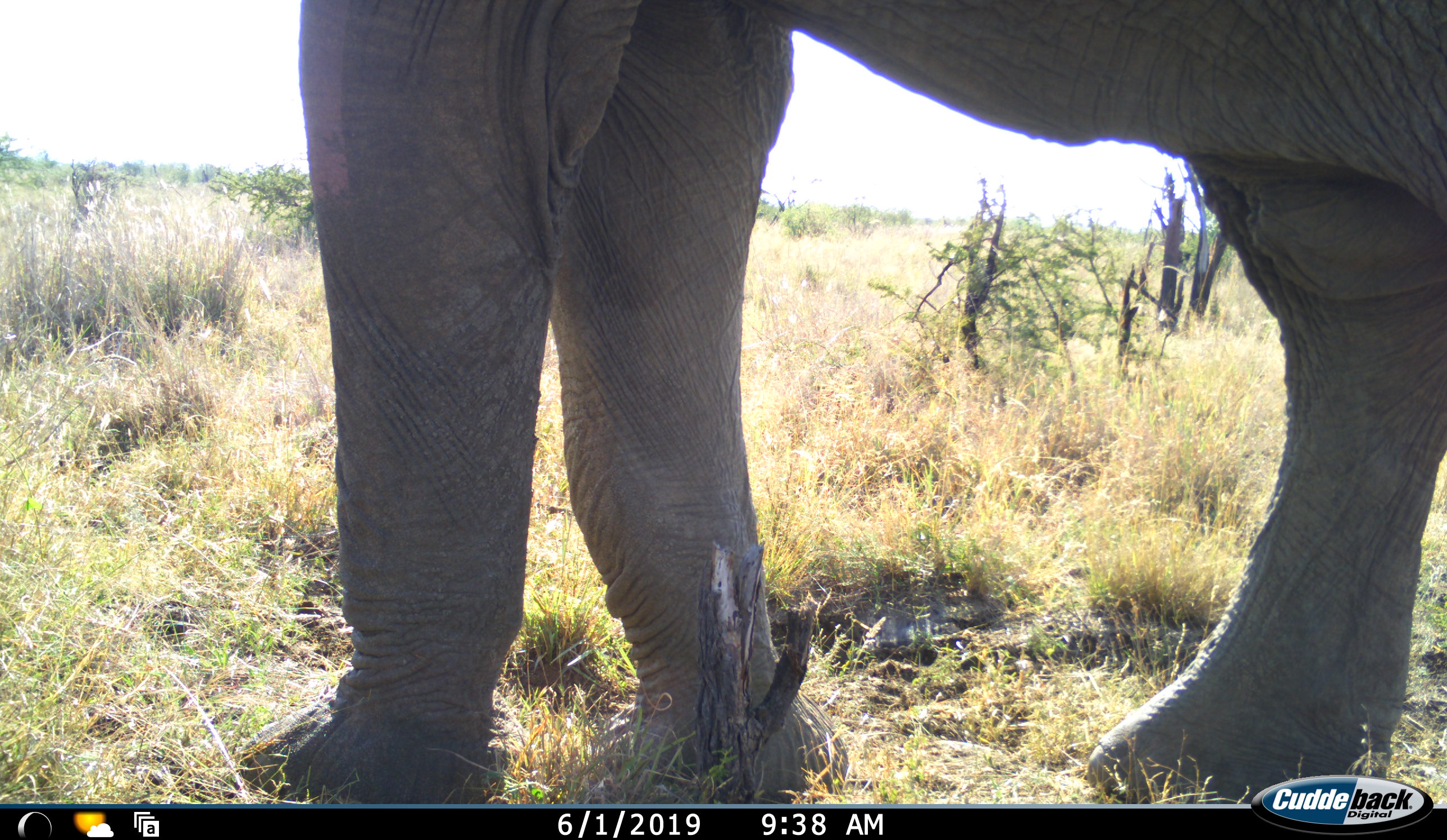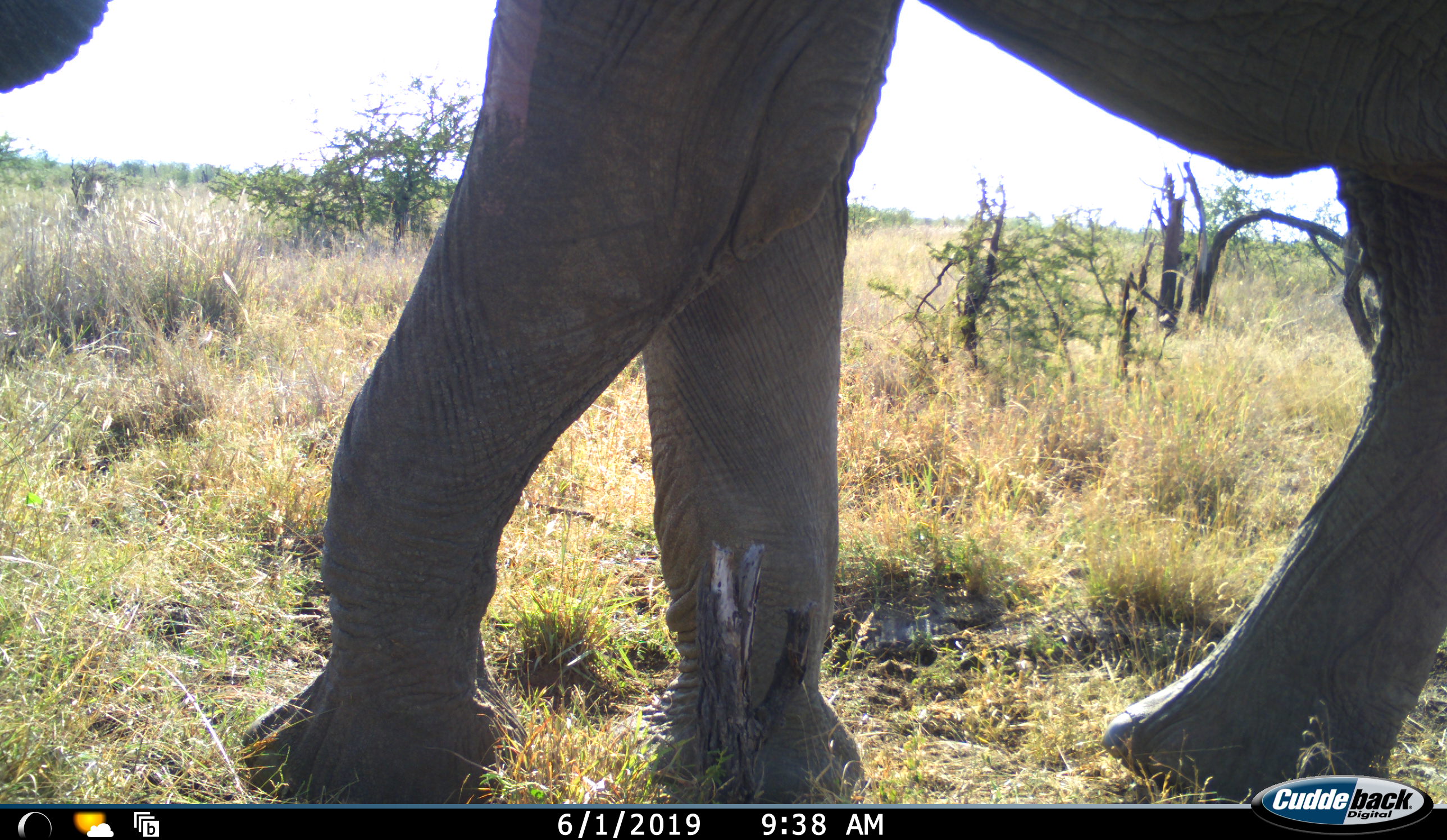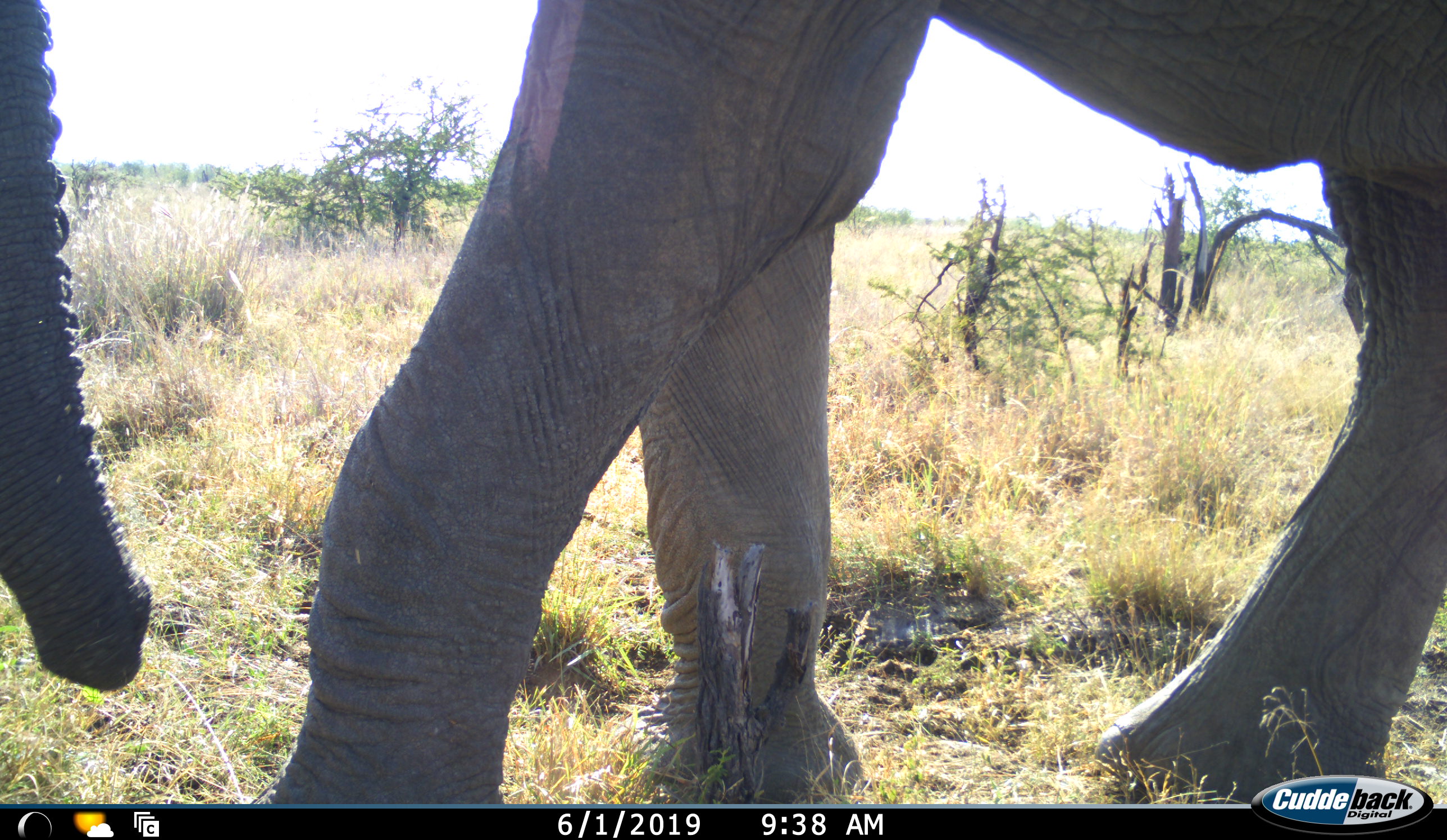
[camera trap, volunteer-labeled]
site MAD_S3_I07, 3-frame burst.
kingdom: Animalia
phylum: Chordata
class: Mammalia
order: Proboscidea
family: Elephantidae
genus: Loxodonta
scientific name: Loxodonta africana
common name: african bush elephant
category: elephant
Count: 1.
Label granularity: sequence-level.